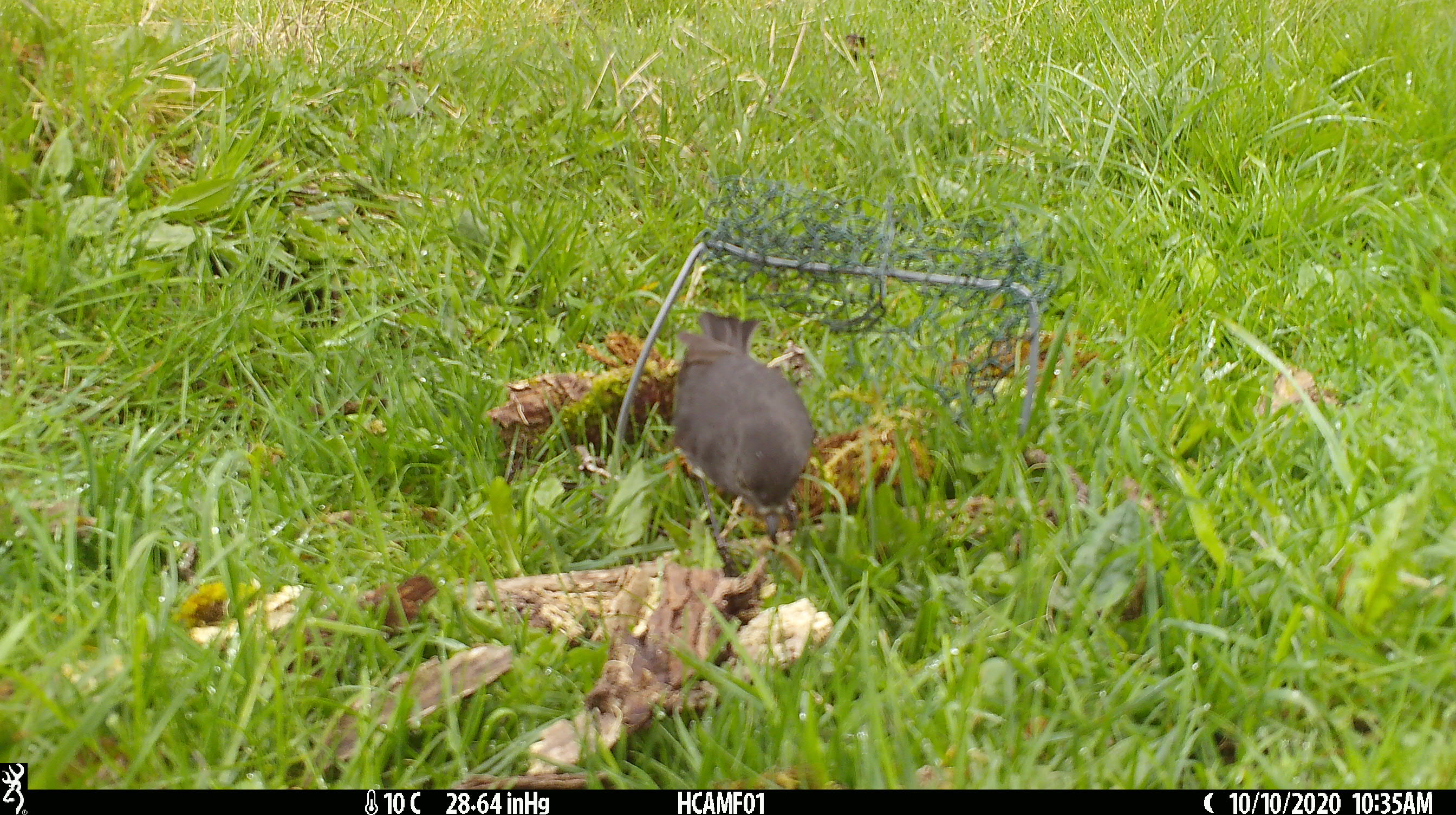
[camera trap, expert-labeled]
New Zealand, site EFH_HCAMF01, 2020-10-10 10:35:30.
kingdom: Animalia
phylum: Chordata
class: Aves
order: Passeriformes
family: Petroicidae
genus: Petroica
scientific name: Petroica australis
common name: new zealand robin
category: robin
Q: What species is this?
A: Robin (new zealand robin) (Petroica australis).